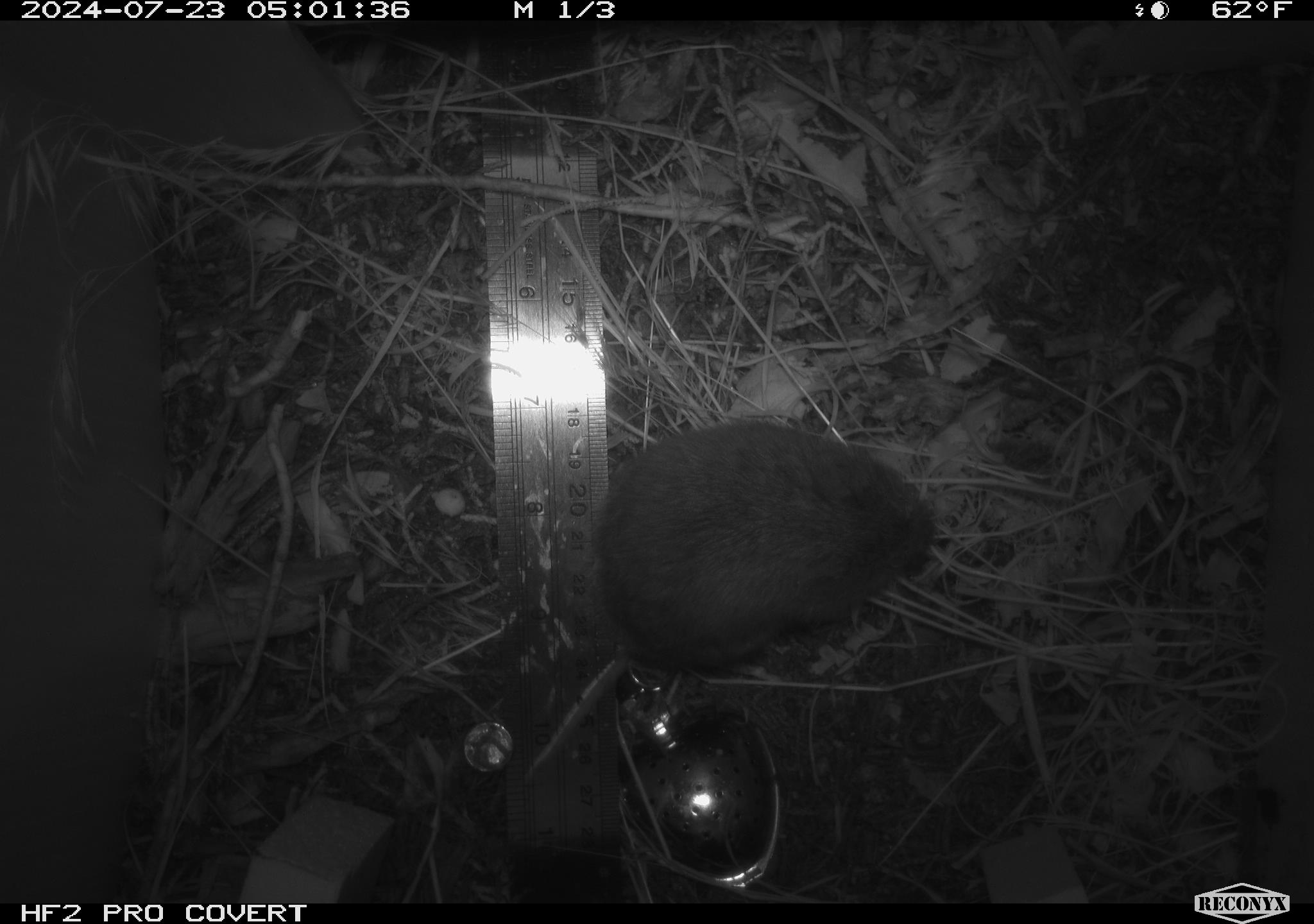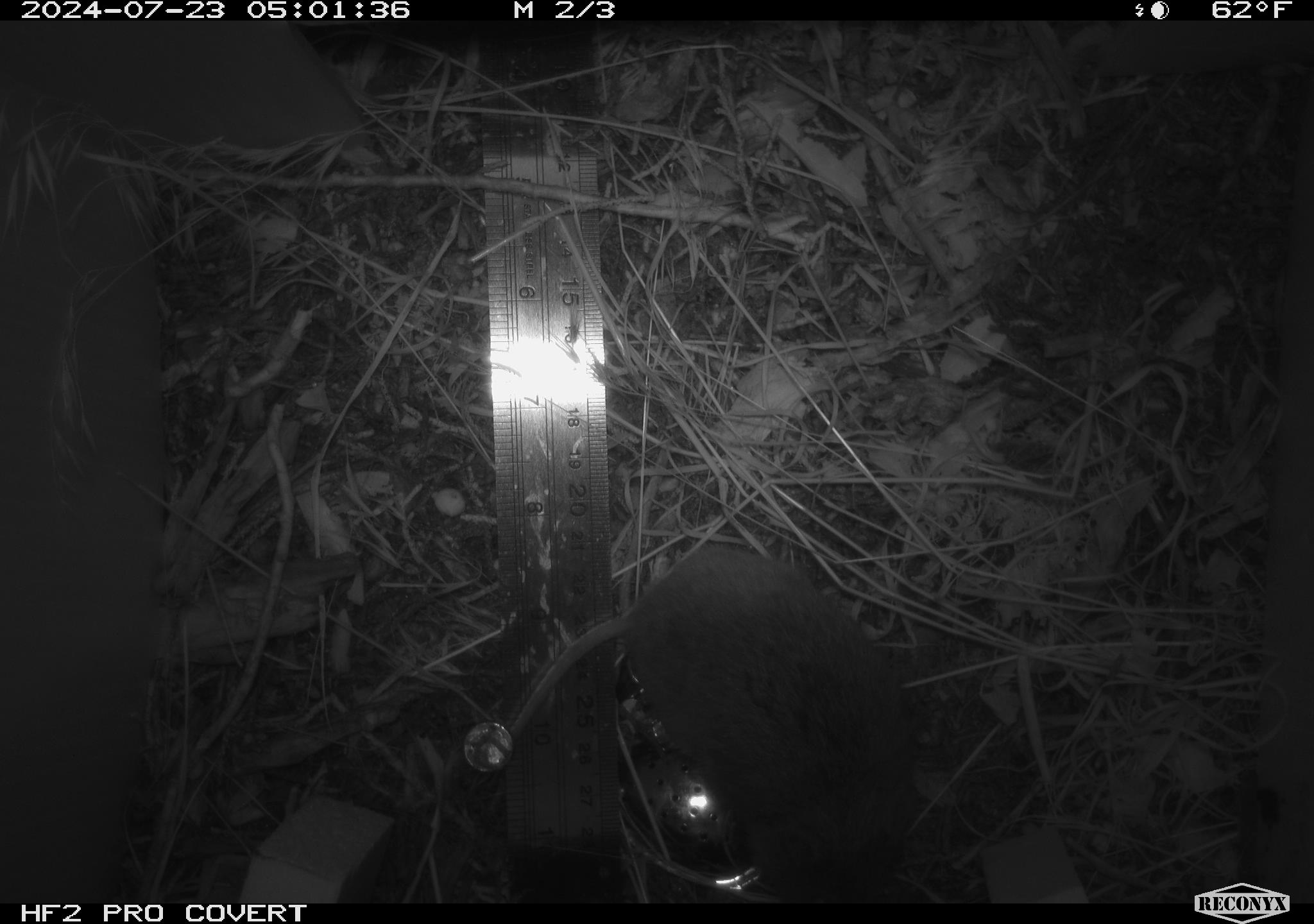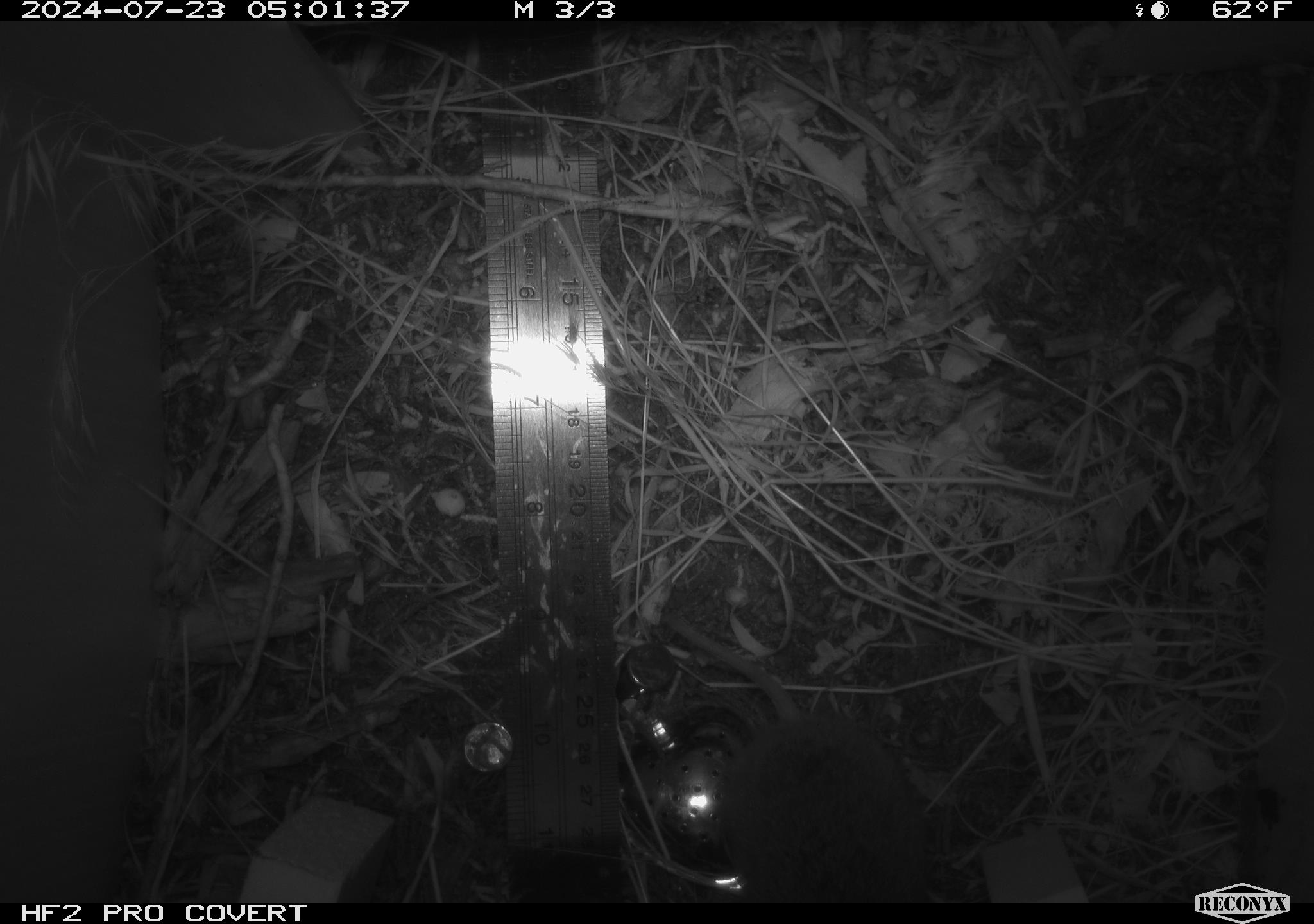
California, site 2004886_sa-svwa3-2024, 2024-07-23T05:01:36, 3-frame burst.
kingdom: Animalia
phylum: Chordata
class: Mammalia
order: Rodentia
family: Cricetidae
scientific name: Arvicolinae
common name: voles, lemmings, and muskrats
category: arvicolinae subfamily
Arvicolinae subfamily (voles, lemmings, and muskrats) (Arvicolinae).